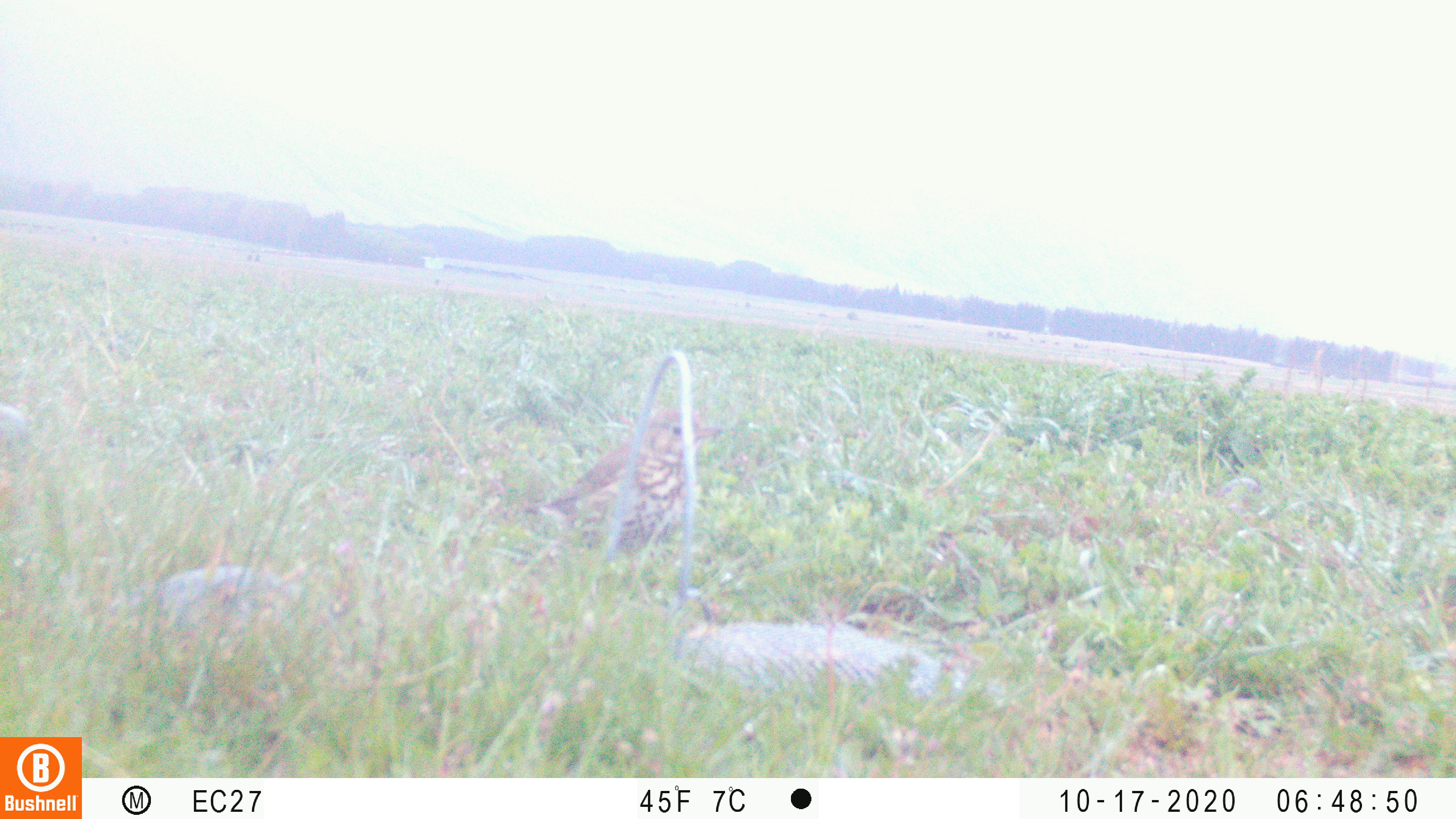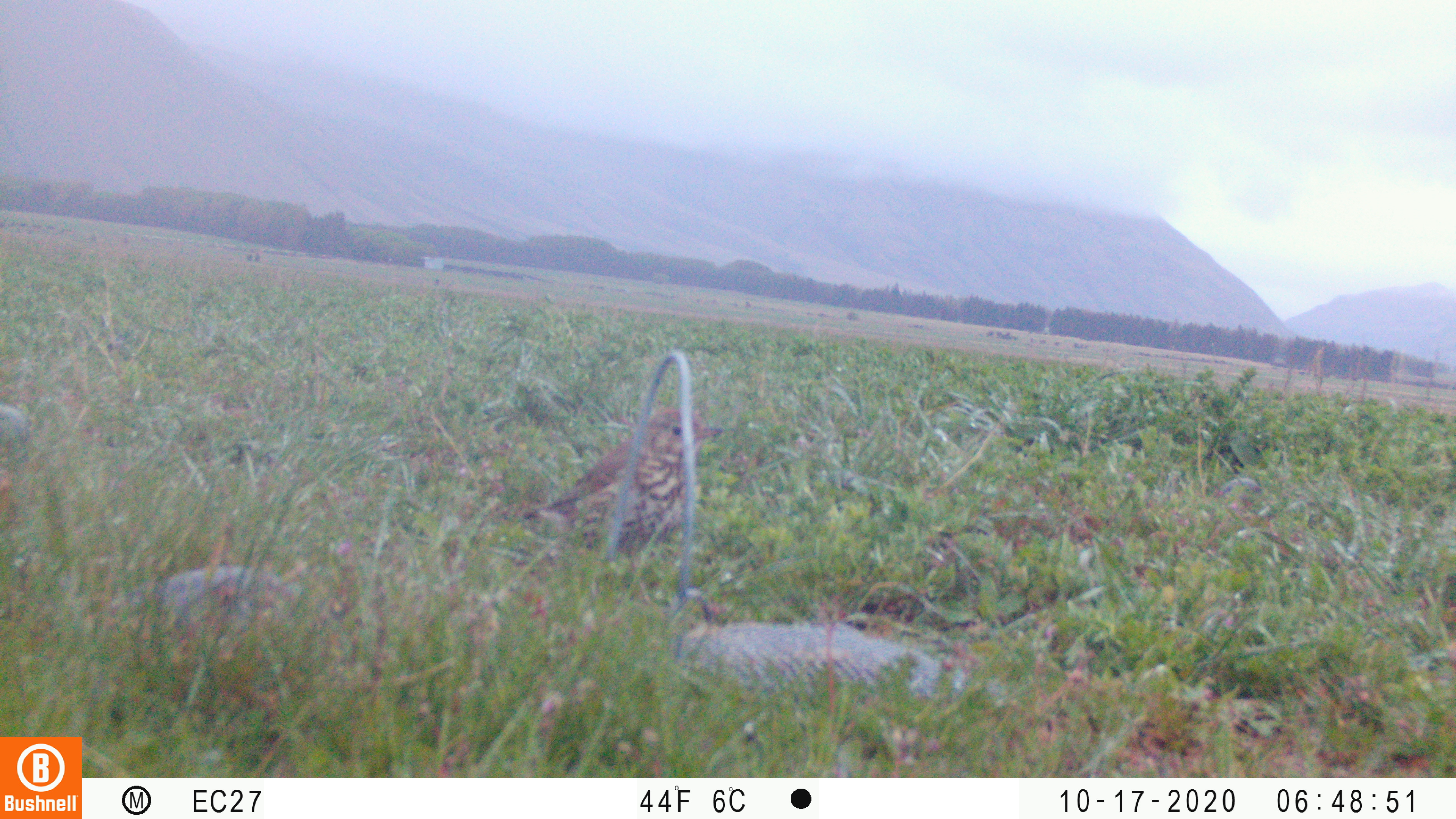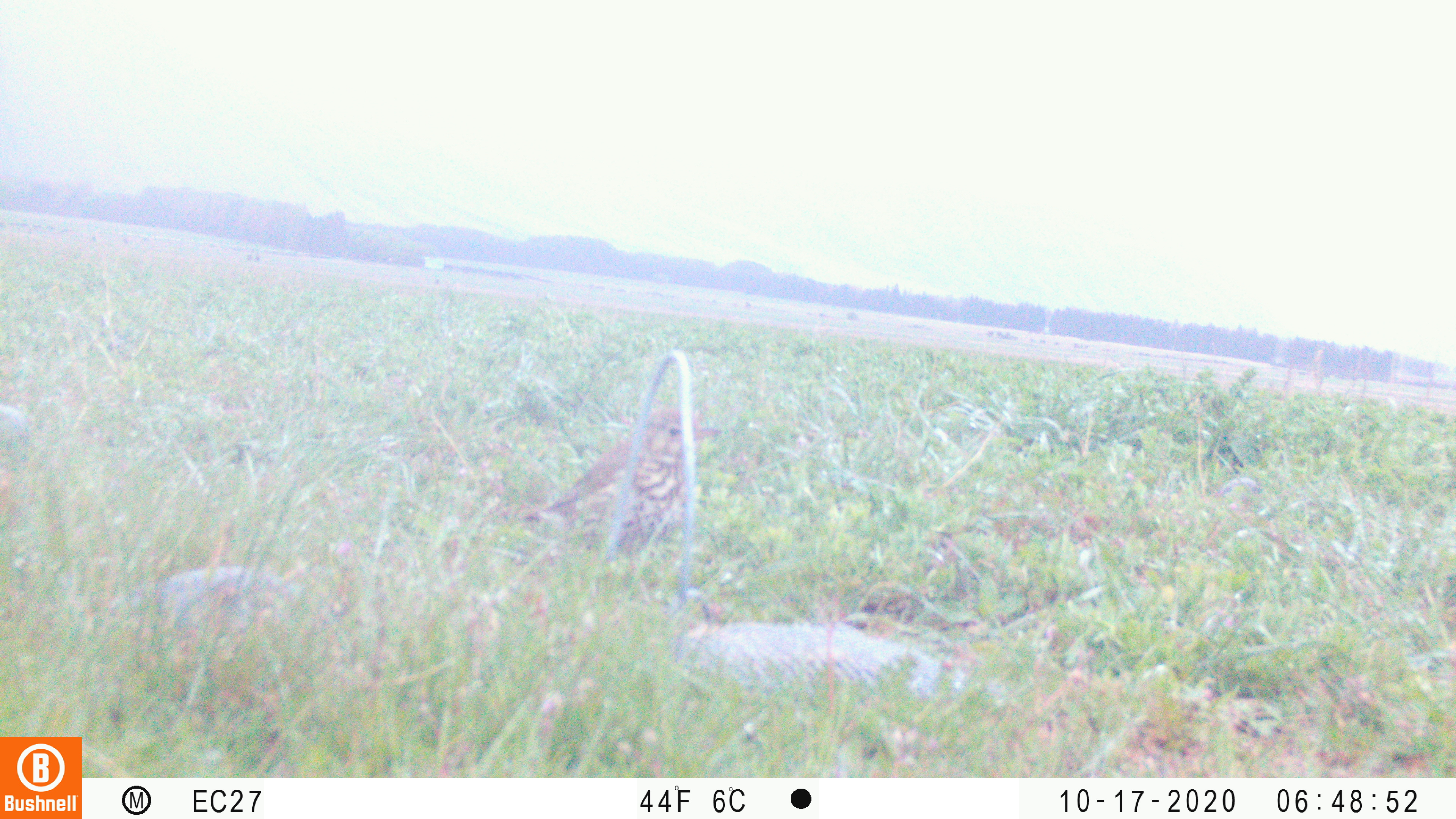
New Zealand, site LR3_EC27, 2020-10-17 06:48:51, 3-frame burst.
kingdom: Animalia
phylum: Chordata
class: Aves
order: Passeriformes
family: Turdidae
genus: Turdus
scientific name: Turdus philomelos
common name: song thrush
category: thrush